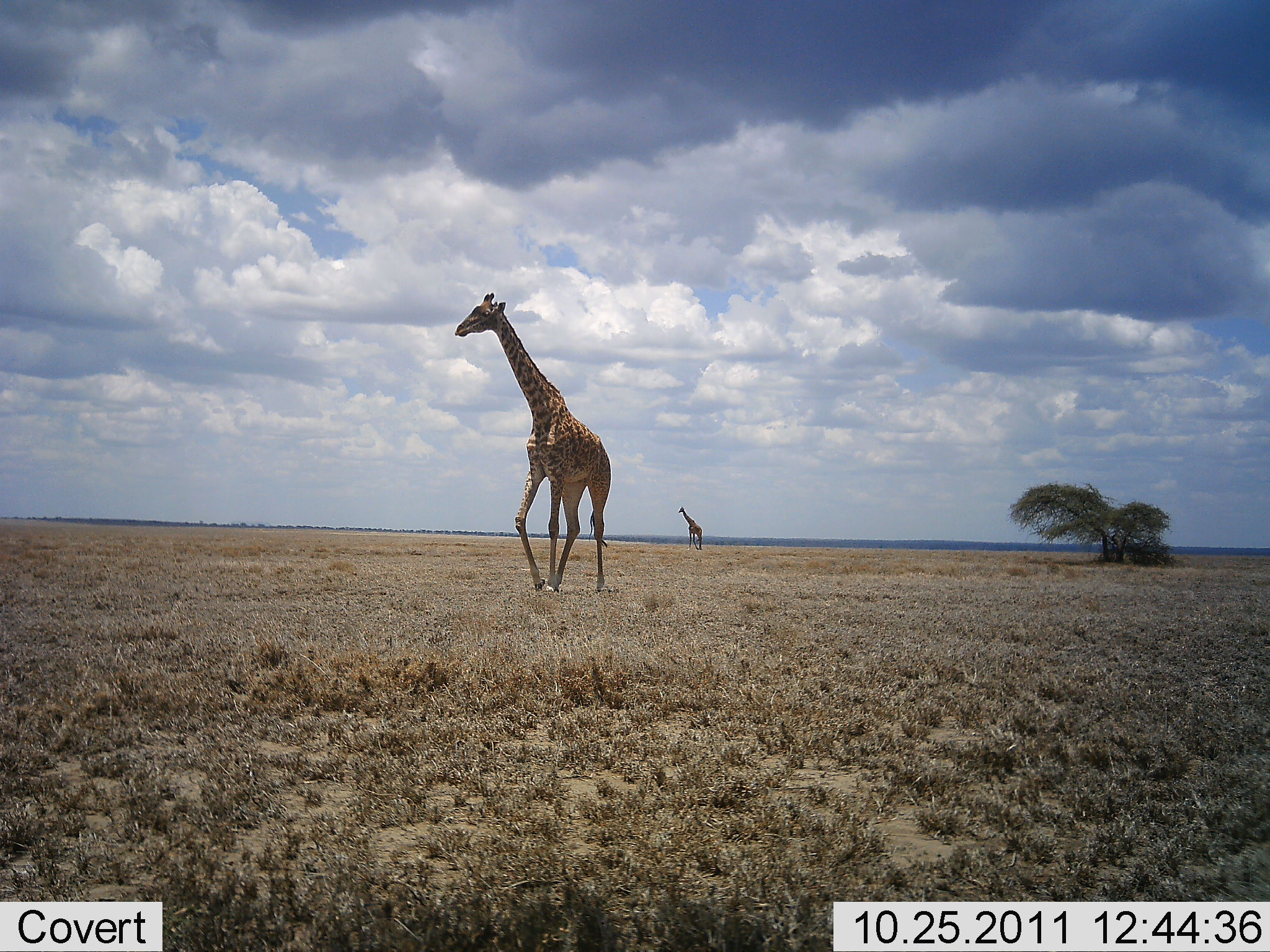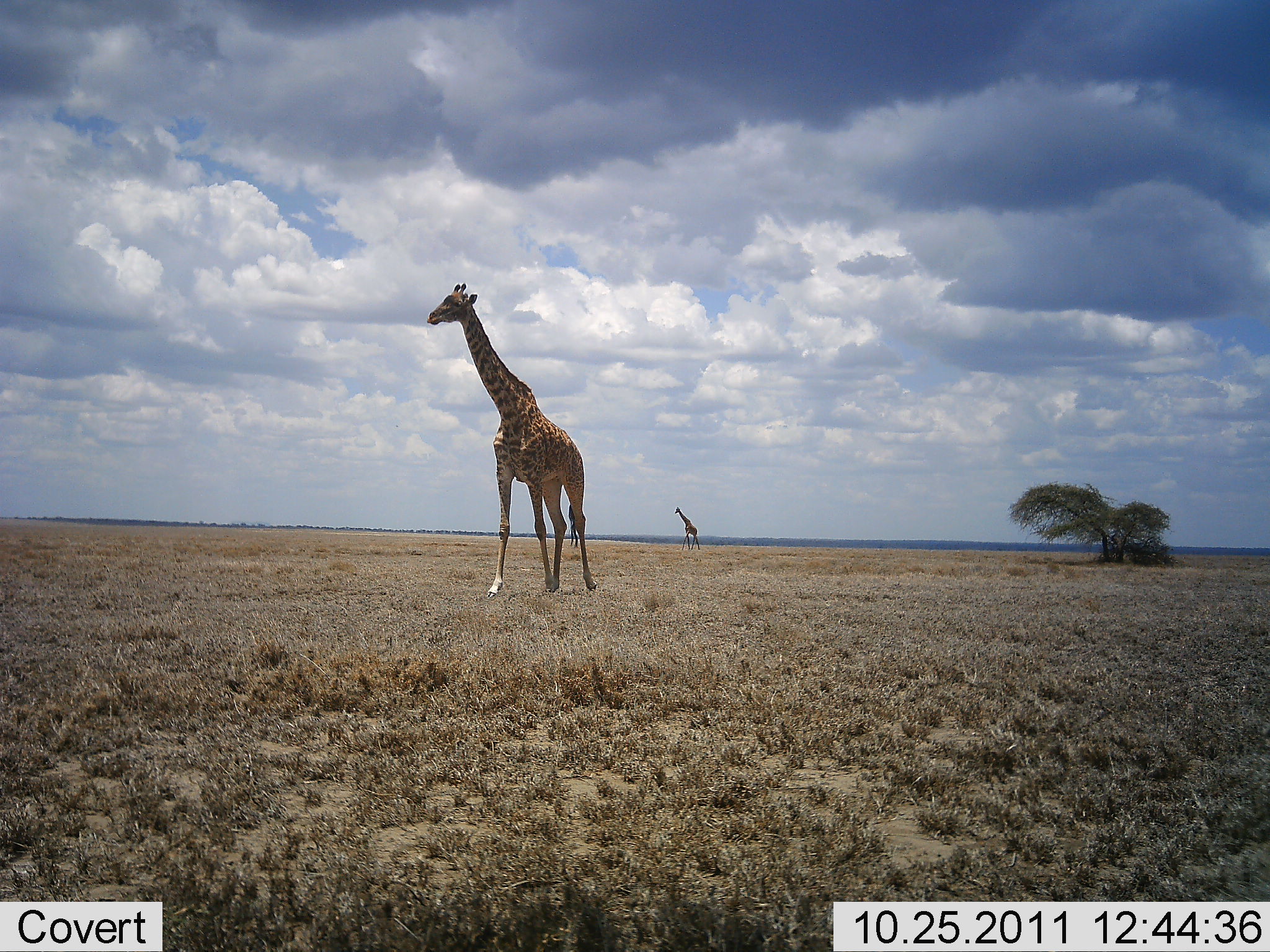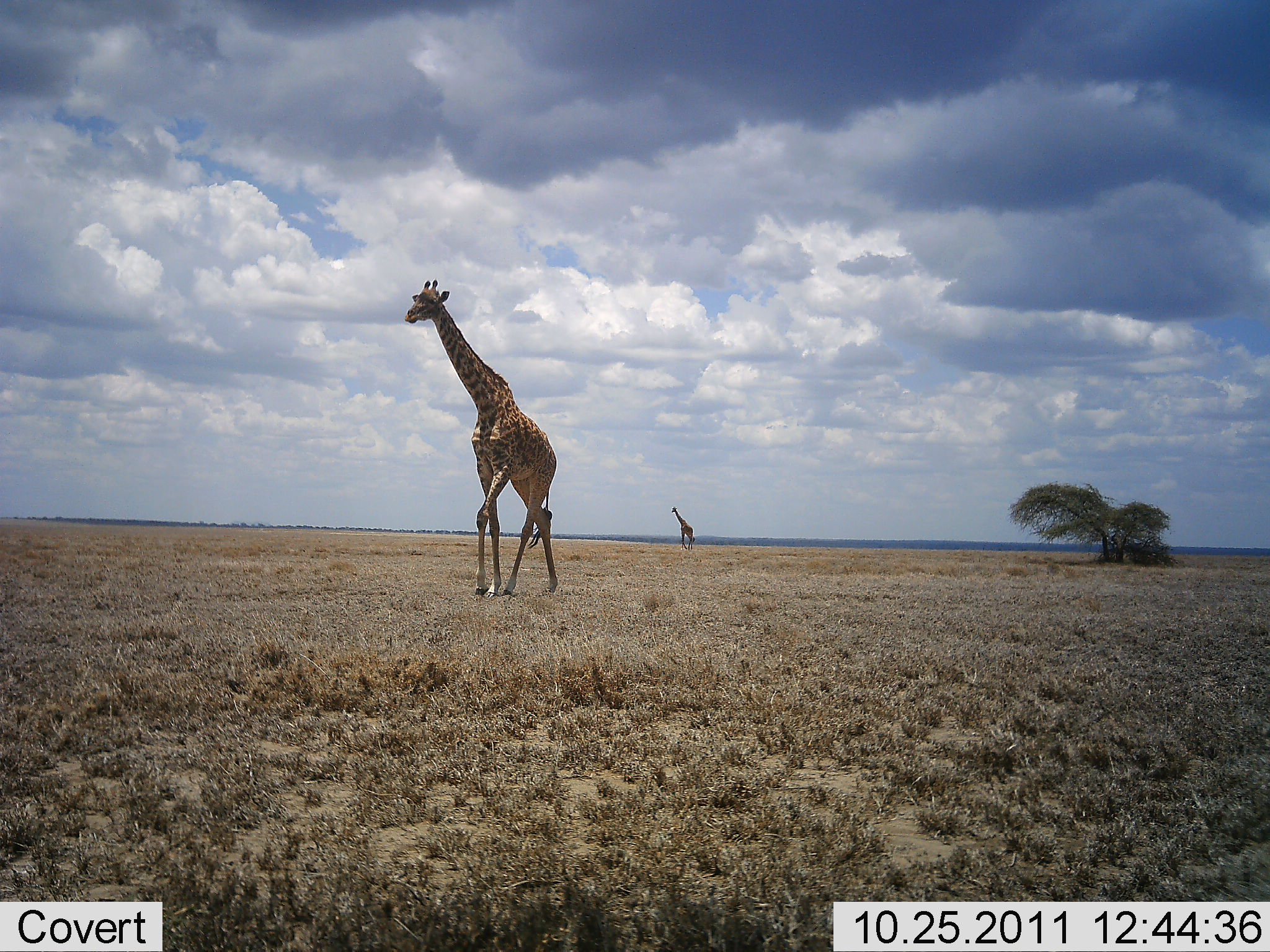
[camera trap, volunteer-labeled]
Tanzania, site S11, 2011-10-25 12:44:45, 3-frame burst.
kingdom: Animalia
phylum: Chordata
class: Mammalia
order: Artiodactyla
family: Giraffidae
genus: Giraffa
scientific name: Giraffa camelopardalis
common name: giraffe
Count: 2.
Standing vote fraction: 0%.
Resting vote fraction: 0%.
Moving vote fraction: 100%.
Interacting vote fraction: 0%.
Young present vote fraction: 0%.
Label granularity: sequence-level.